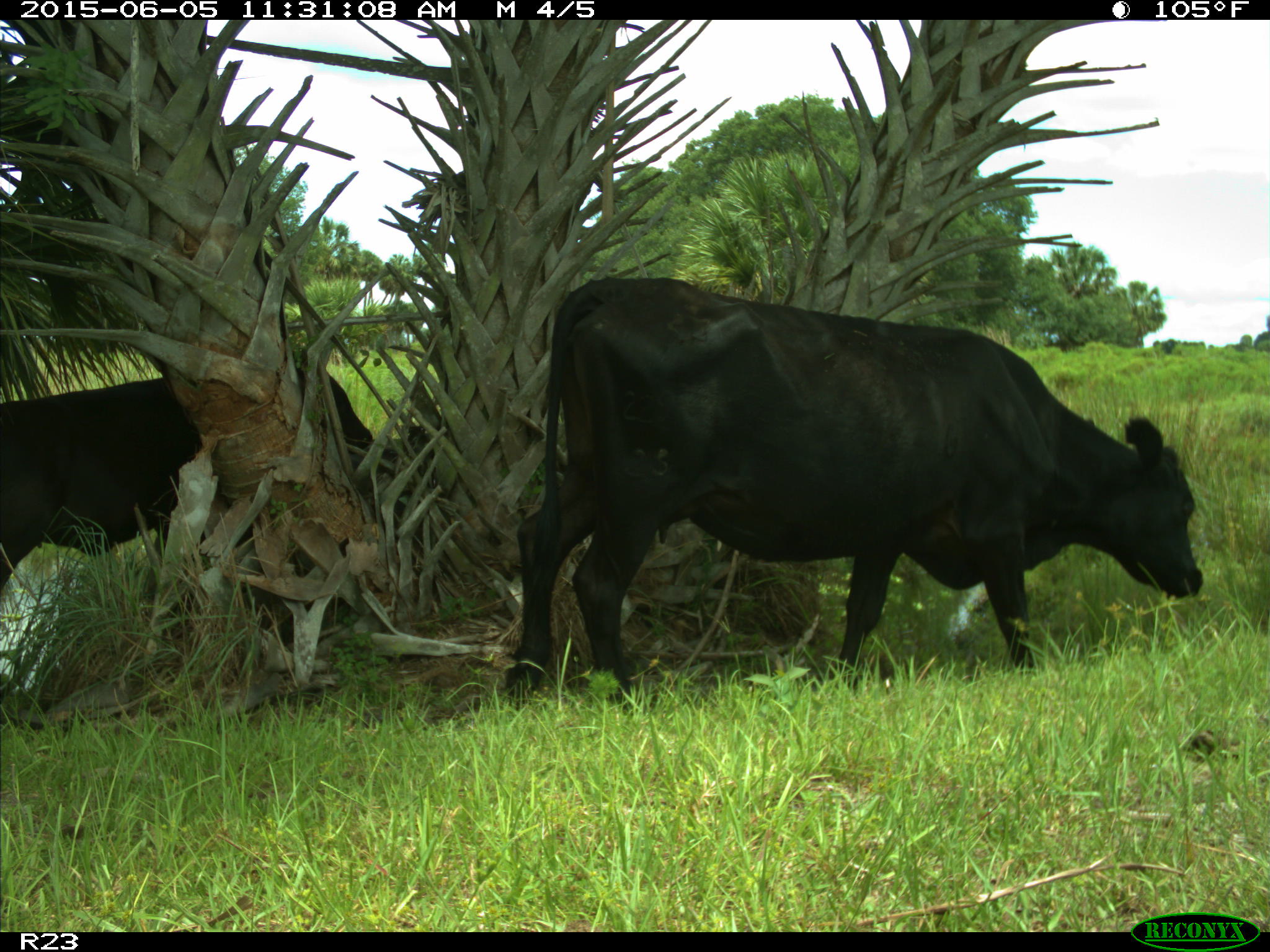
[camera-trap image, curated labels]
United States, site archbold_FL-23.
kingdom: Animalia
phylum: Chordata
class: Mammalia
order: Artiodactyla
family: Bovidae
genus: Bos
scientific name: Bos taurus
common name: domestic cow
Bos taurus (domestic cow).